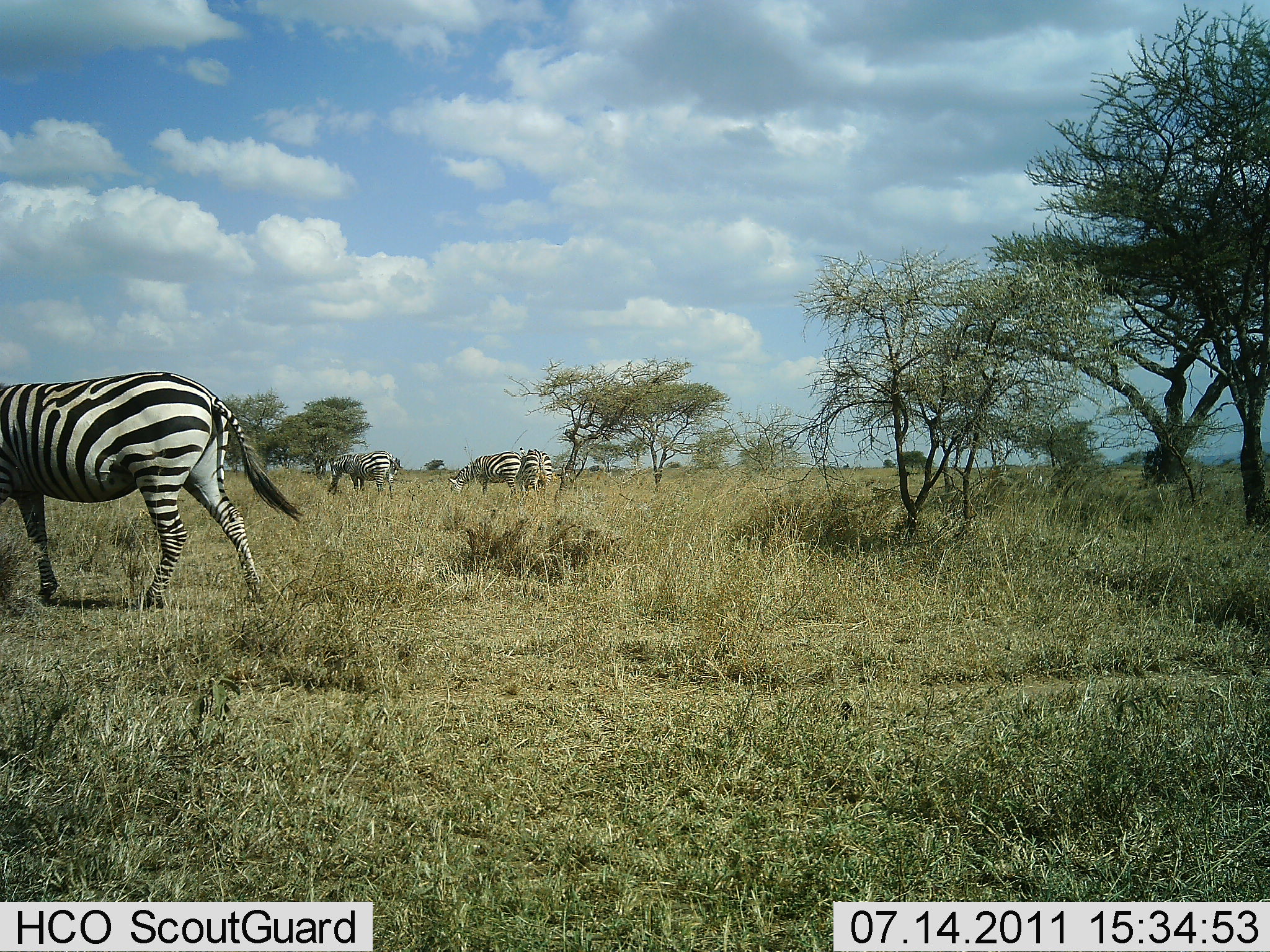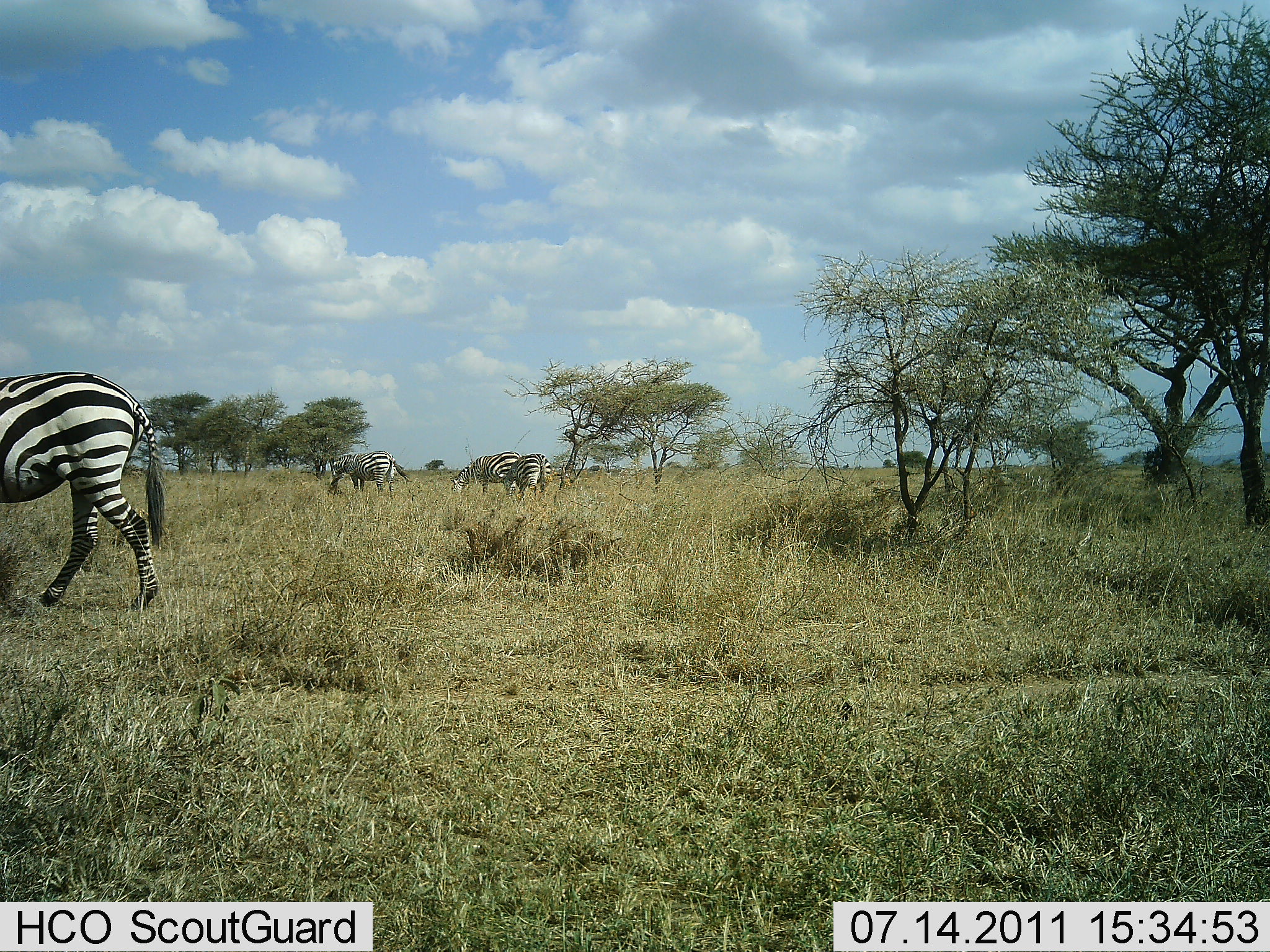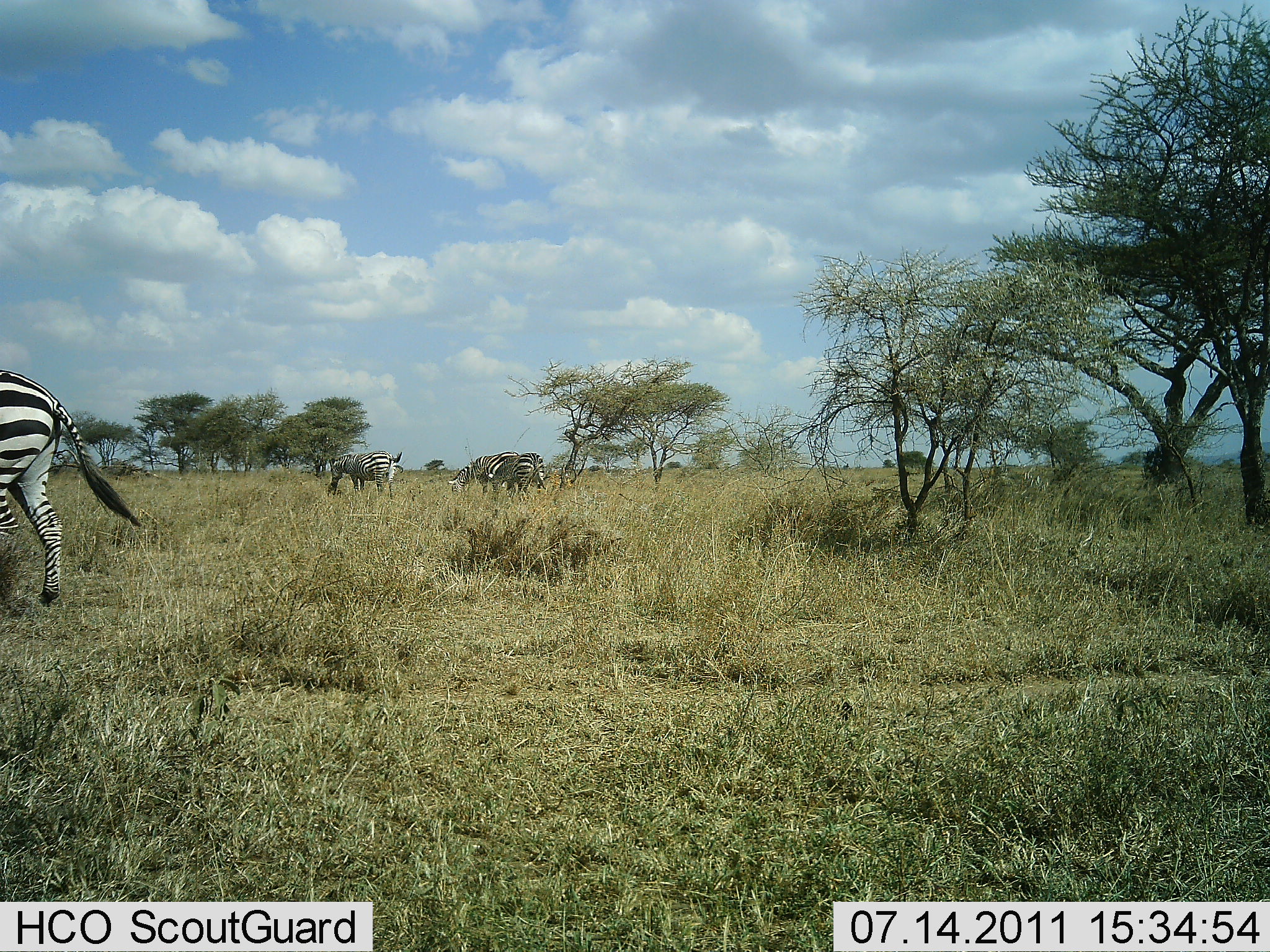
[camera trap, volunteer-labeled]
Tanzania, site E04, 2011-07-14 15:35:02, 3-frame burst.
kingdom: Animalia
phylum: Chordata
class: Mammalia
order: Perissodactyla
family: Equidae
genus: Equus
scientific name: Equus quagga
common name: plains zebra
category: zebra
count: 4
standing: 36%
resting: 0%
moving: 73%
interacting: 0%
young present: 0%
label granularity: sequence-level